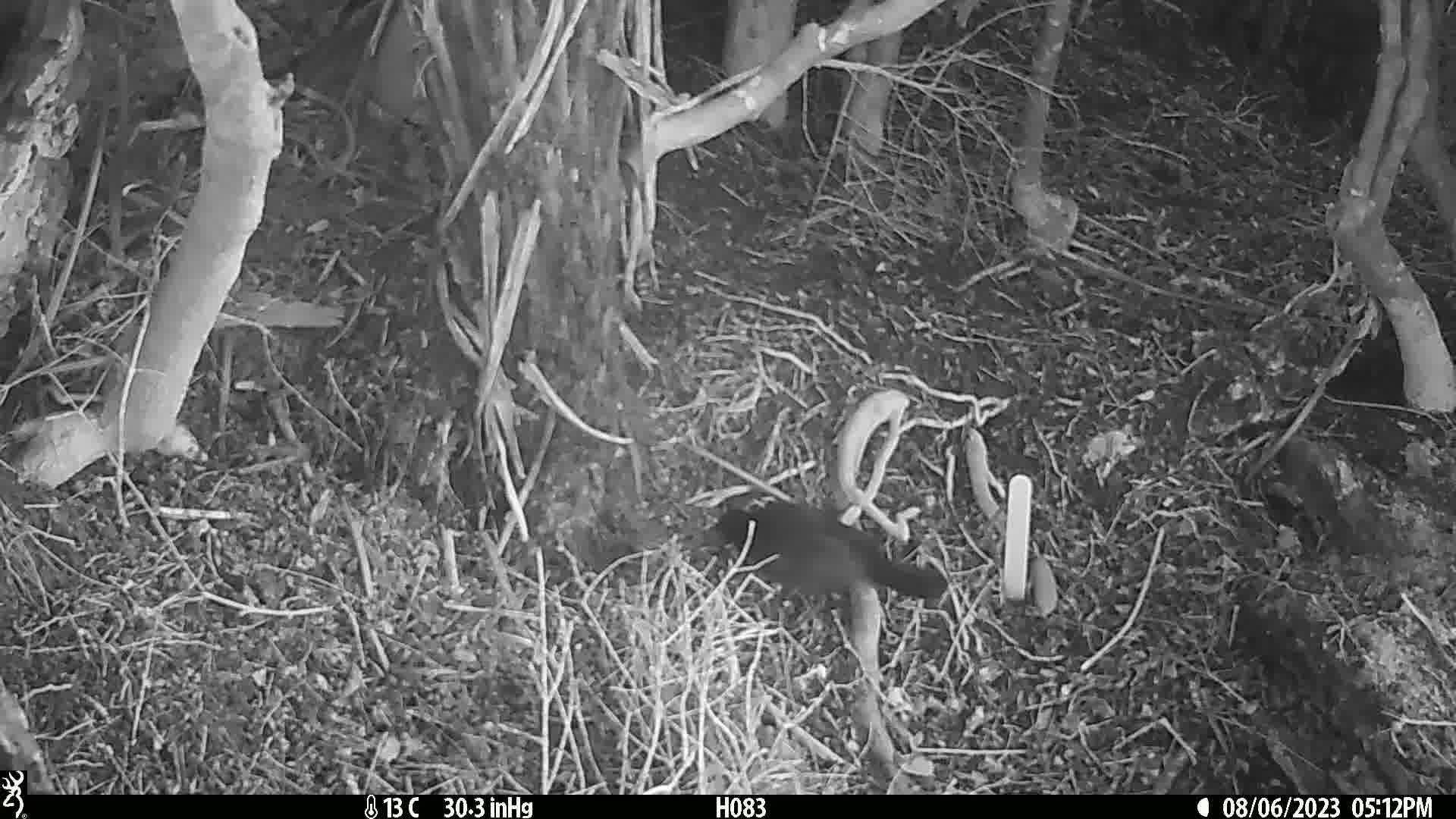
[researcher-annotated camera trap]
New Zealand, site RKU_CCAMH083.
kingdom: Animalia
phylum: Chordata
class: Aves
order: Passeriformes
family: Turdidae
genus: Turdus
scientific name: Turdus merula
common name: eurasian blackbird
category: blackbird